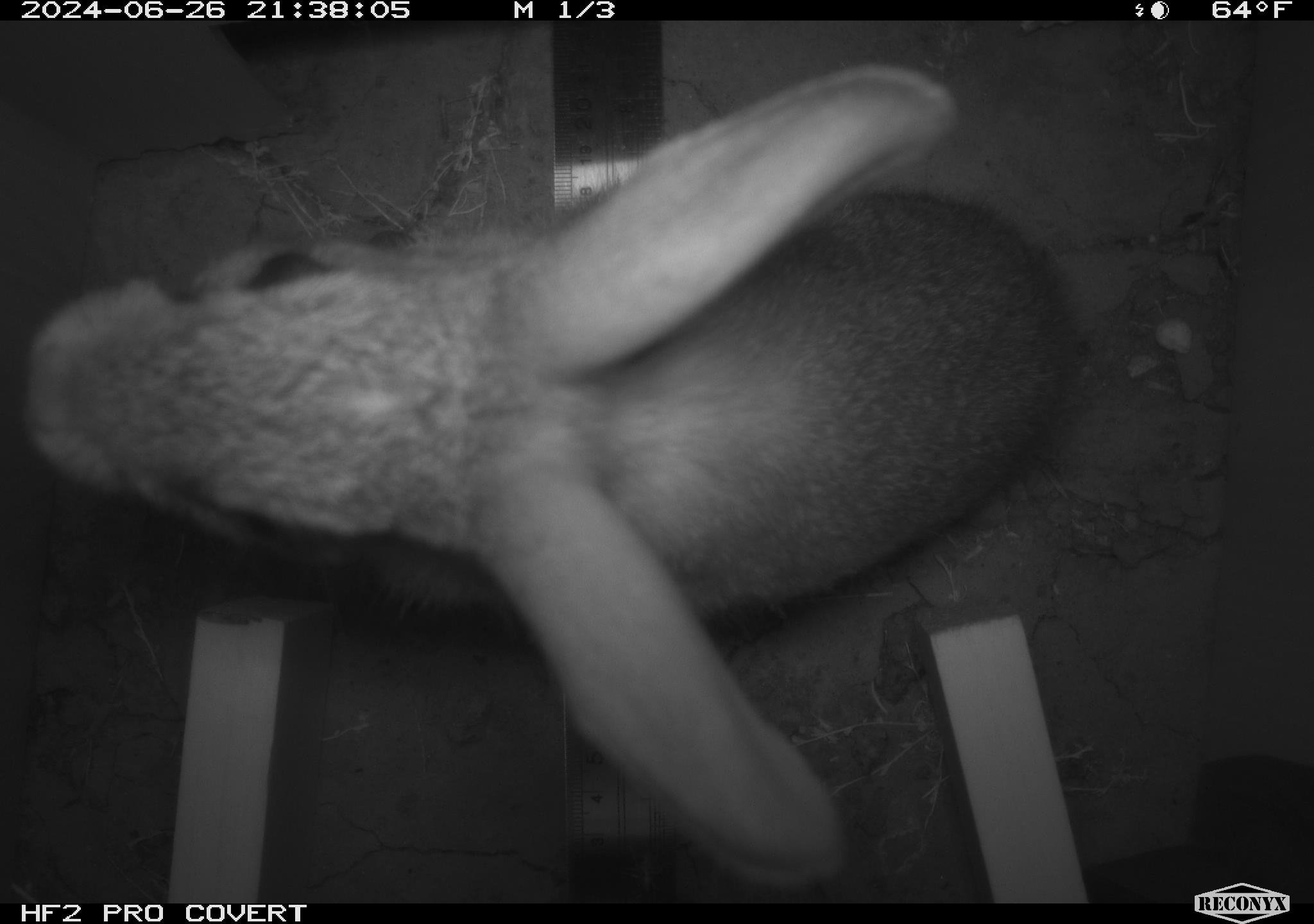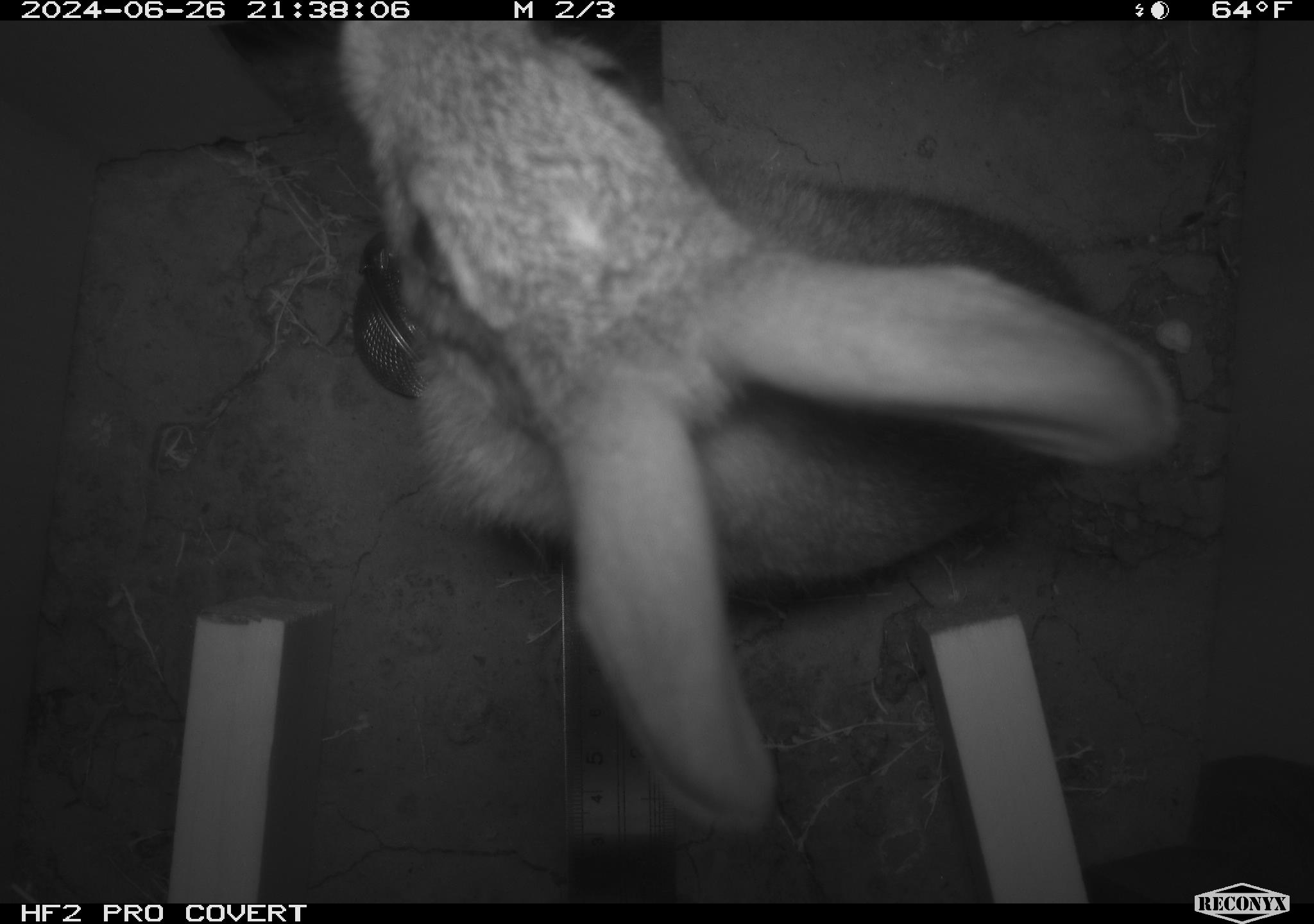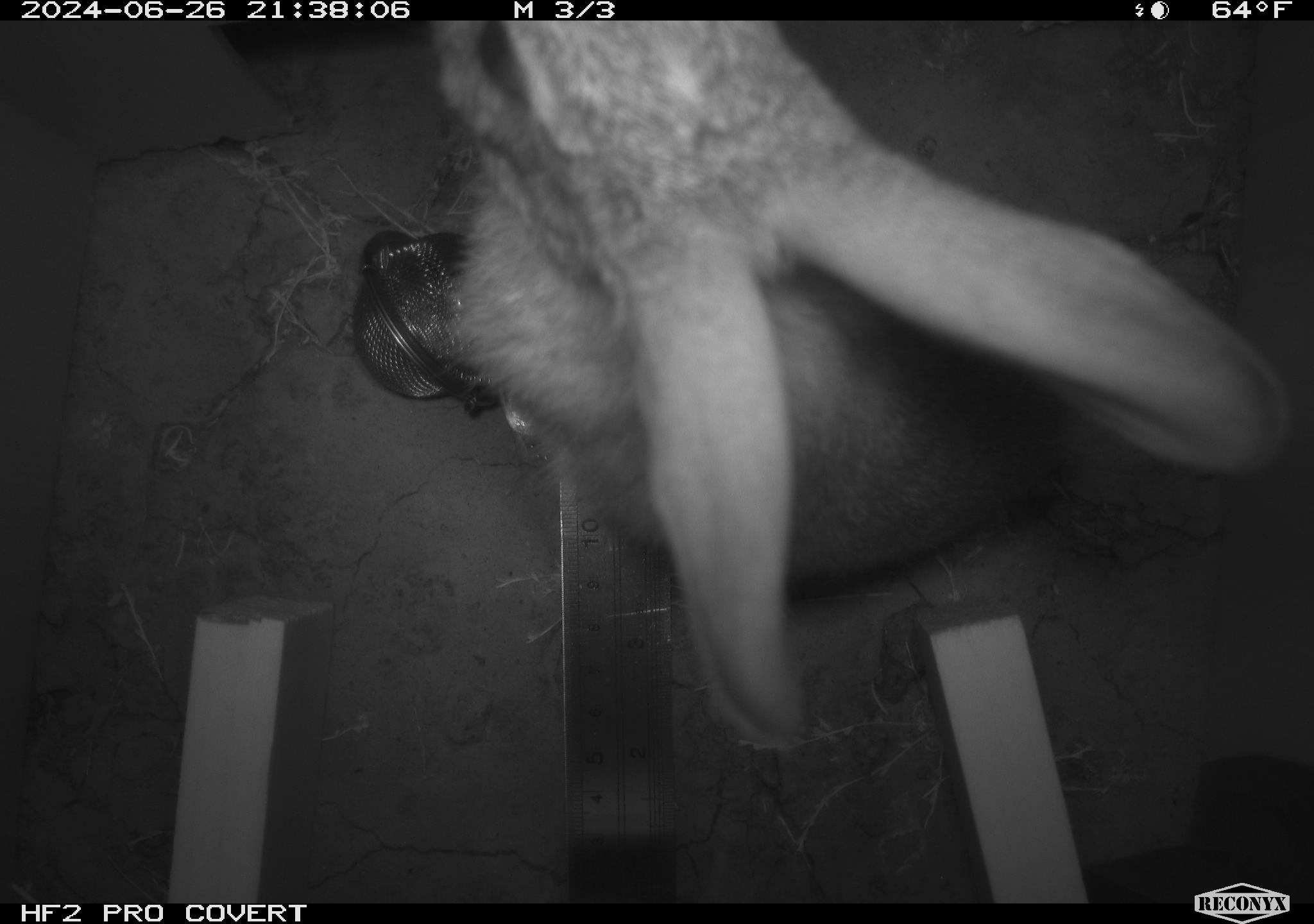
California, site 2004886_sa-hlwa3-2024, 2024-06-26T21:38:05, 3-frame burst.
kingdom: Animalia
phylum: Chordata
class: Mammalia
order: Lagomorpha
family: Leporidae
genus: Sylvilagus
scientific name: Sylvilagus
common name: cottontail rabbits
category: sylvilagus species